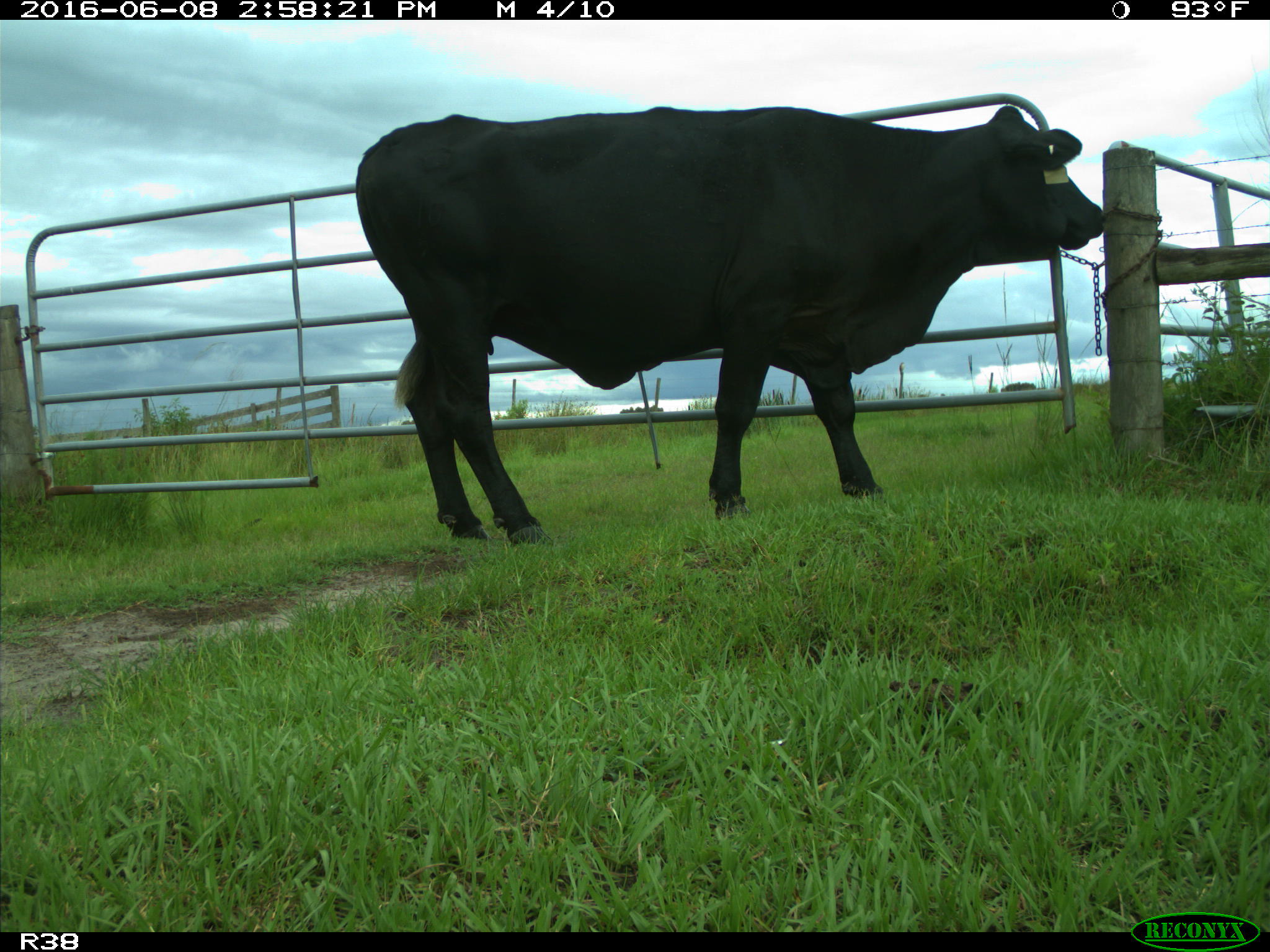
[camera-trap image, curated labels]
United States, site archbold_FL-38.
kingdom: Animalia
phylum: Chordata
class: Mammalia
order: Artiodactyla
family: Bovidae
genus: Bos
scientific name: Bos taurus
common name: domestic cow